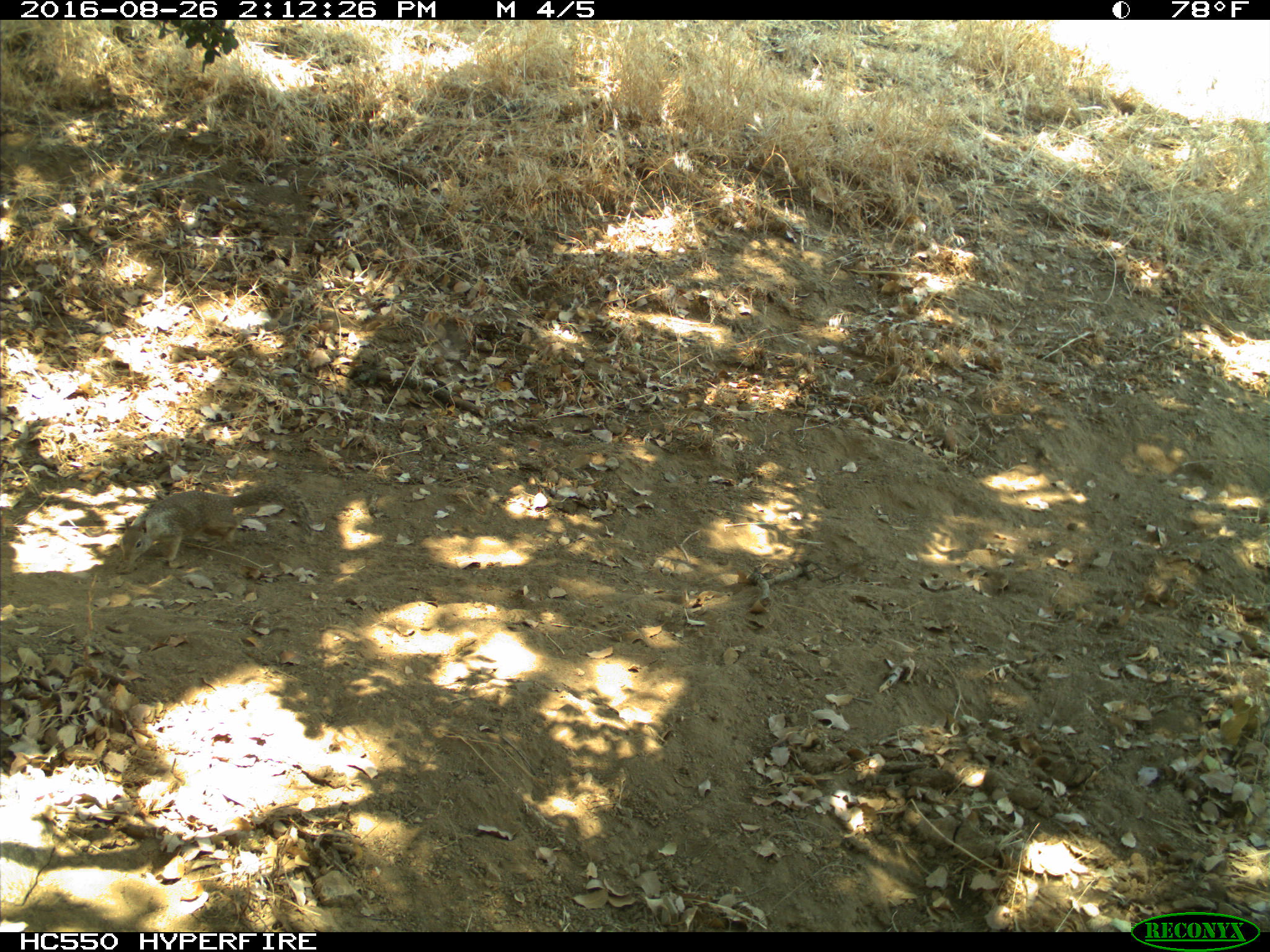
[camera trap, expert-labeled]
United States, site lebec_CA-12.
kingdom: Animalia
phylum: Chordata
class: Mammalia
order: Rodentia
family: Sciuridae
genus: Otospermophilus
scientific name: Otospermophilus beecheyi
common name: california ground squirrel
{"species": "Otospermophilus beecheyi (california ground squirrel)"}